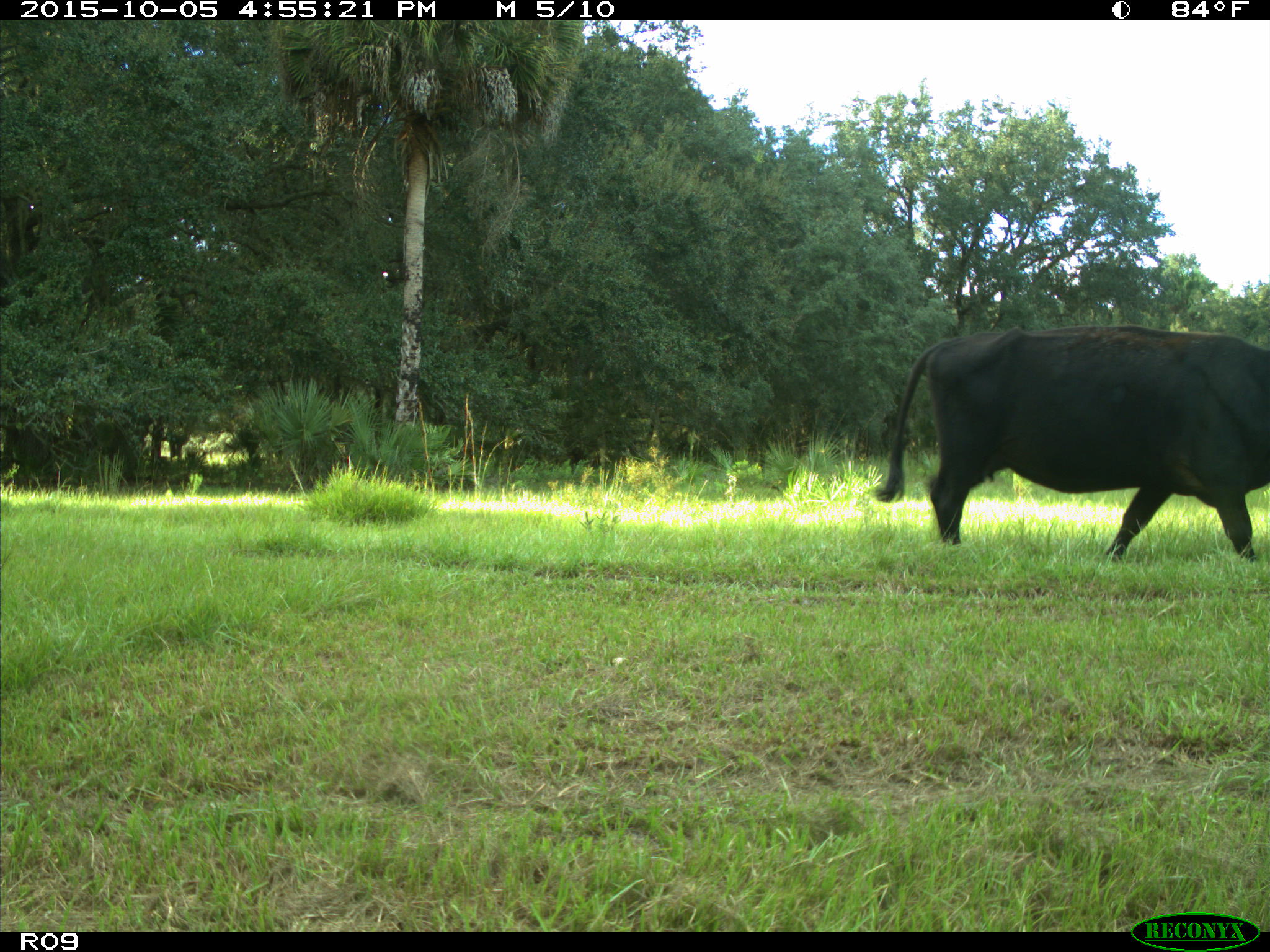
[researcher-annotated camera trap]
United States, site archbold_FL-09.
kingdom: Animalia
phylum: Chordata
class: Mammalia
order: Artiodactyla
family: Bovidae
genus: Bos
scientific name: Bos taurus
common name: domestic cow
Bos taurus (domestic cow).